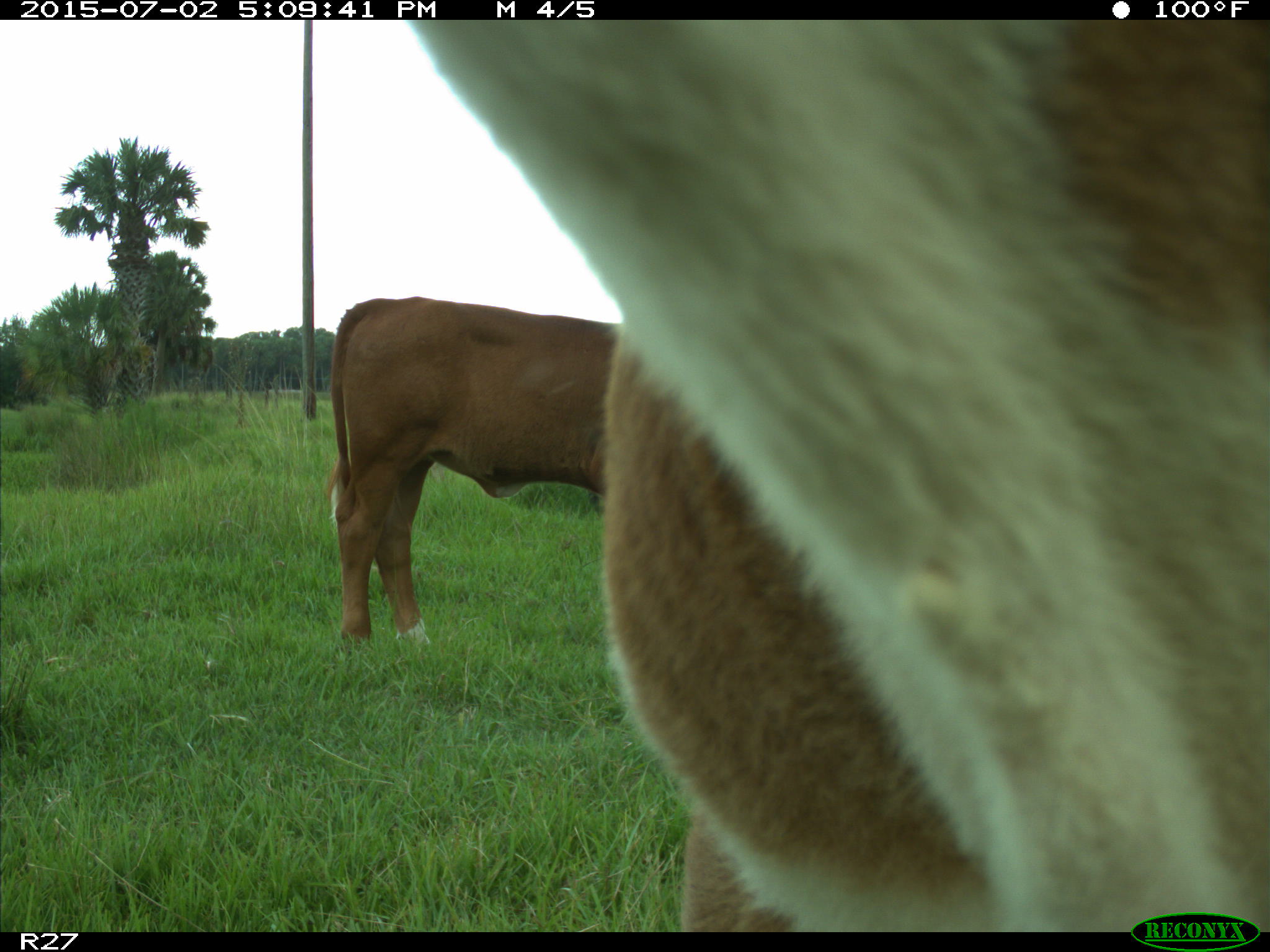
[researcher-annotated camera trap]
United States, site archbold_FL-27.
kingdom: Animalia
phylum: Chordata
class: Mammalia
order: Artiodactyla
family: Bovidae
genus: Bos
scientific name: Bos taurus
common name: domestic cow